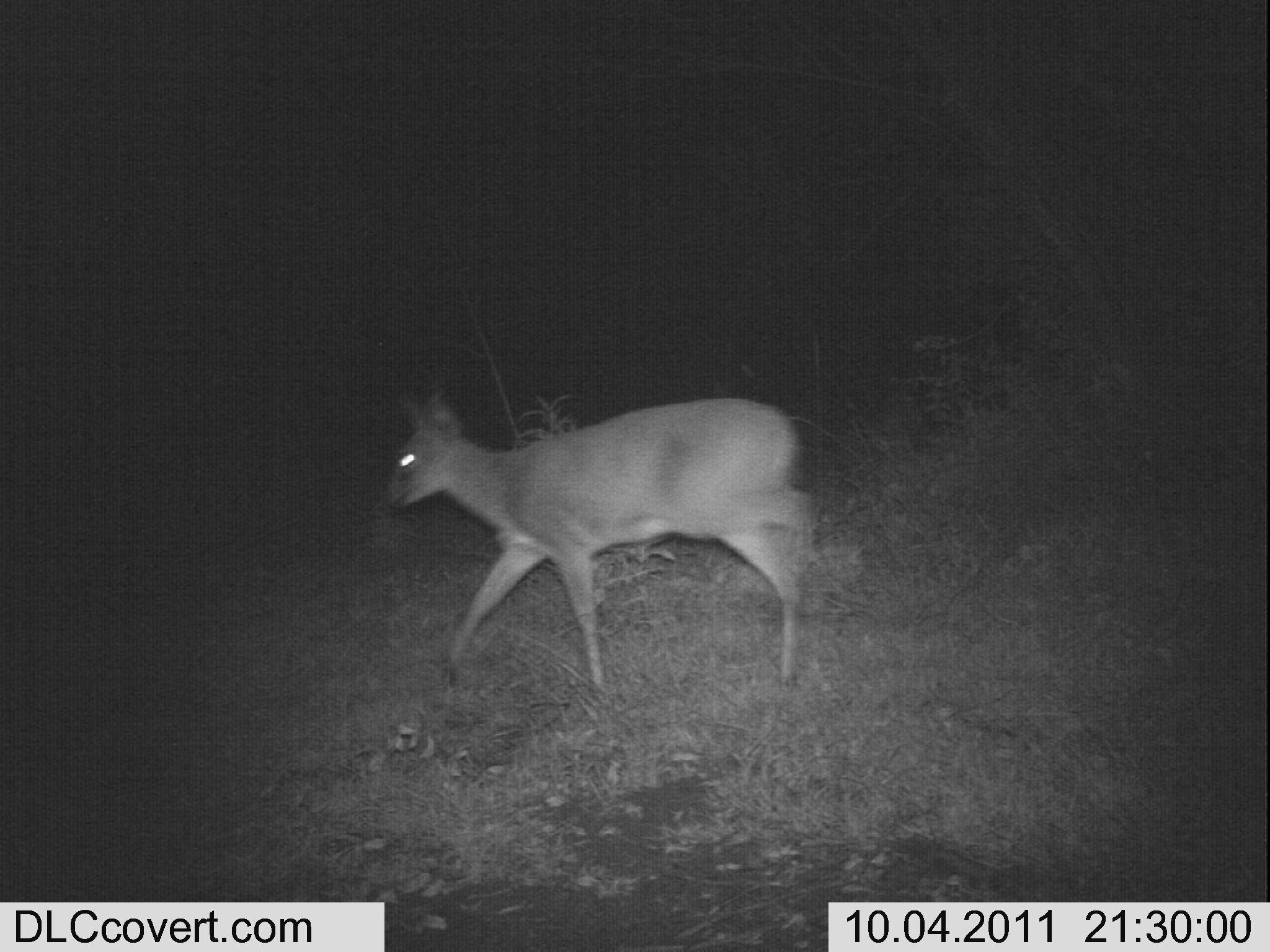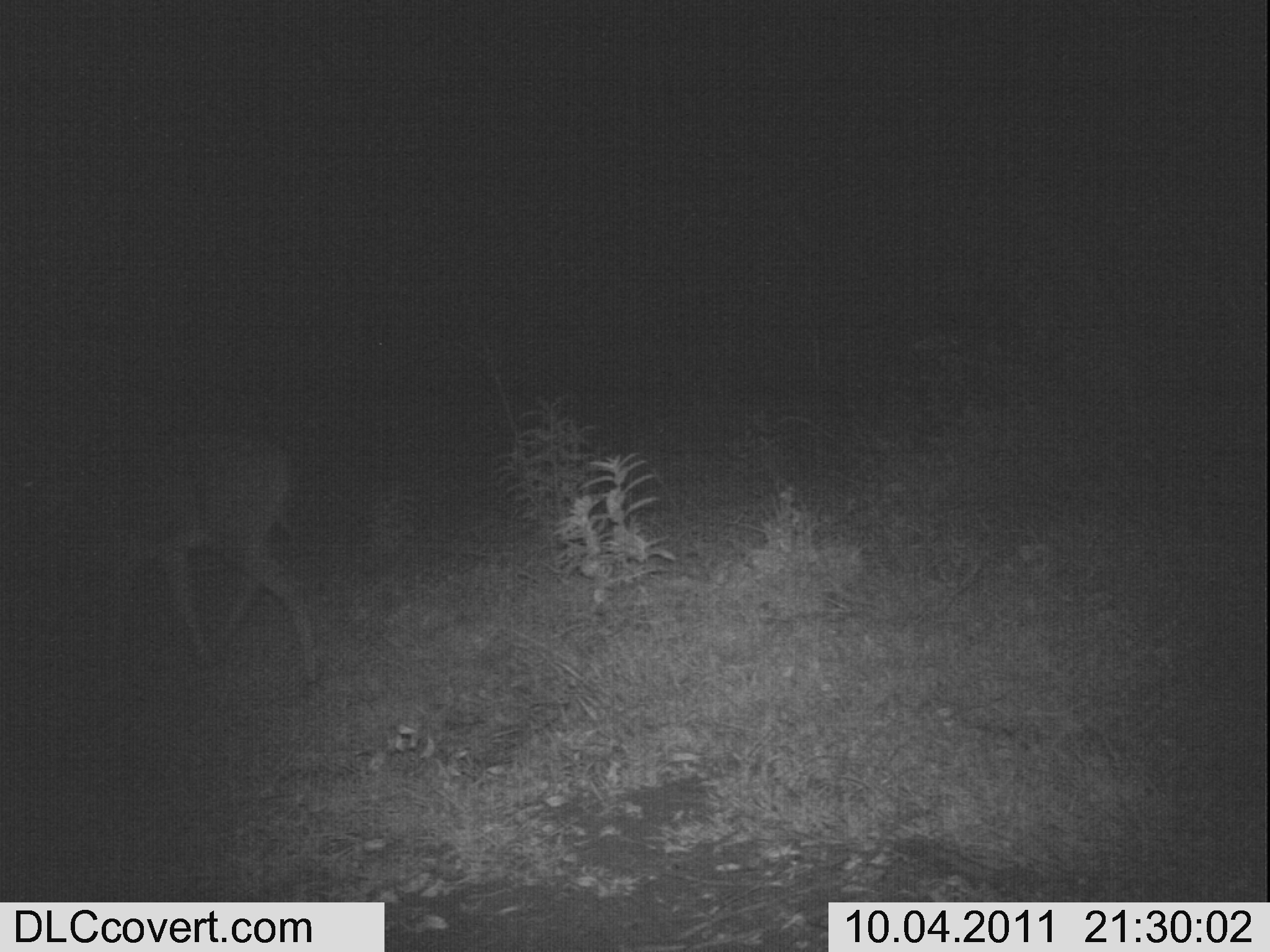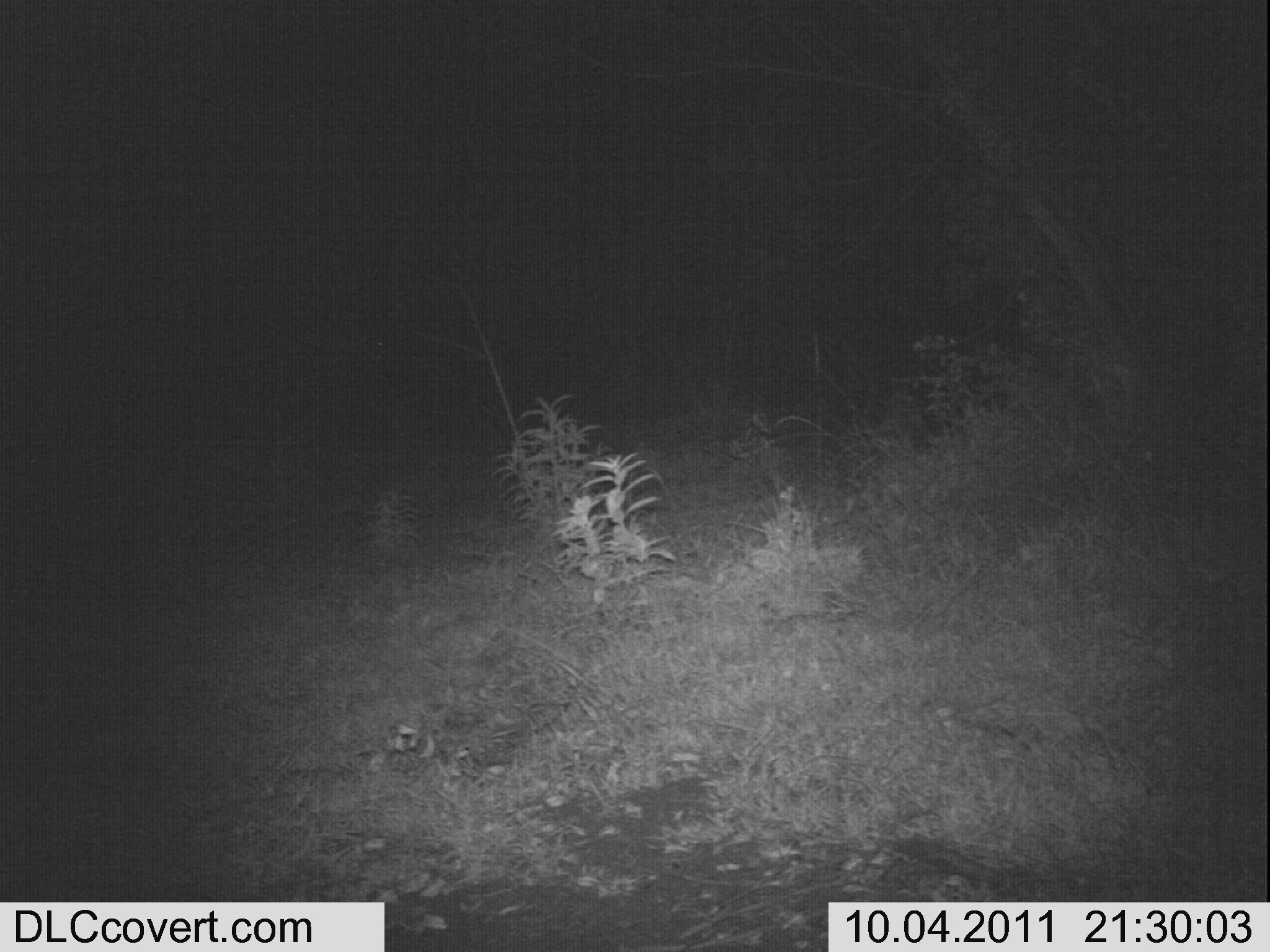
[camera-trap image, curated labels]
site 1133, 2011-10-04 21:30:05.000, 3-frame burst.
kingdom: Animalia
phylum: Chordata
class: Mammalia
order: Artiodactyla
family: Bovidae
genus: Sylvicapra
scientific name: Sylvicapra grimmia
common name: bush duiker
Sylvicapra grimmia (bush duiker), count 1.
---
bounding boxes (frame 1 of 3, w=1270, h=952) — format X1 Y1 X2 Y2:
sylvicapra grimmia: 386 382 817 688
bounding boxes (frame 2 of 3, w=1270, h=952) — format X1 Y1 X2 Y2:
sylvicapra grimmia: 0 431 320 679